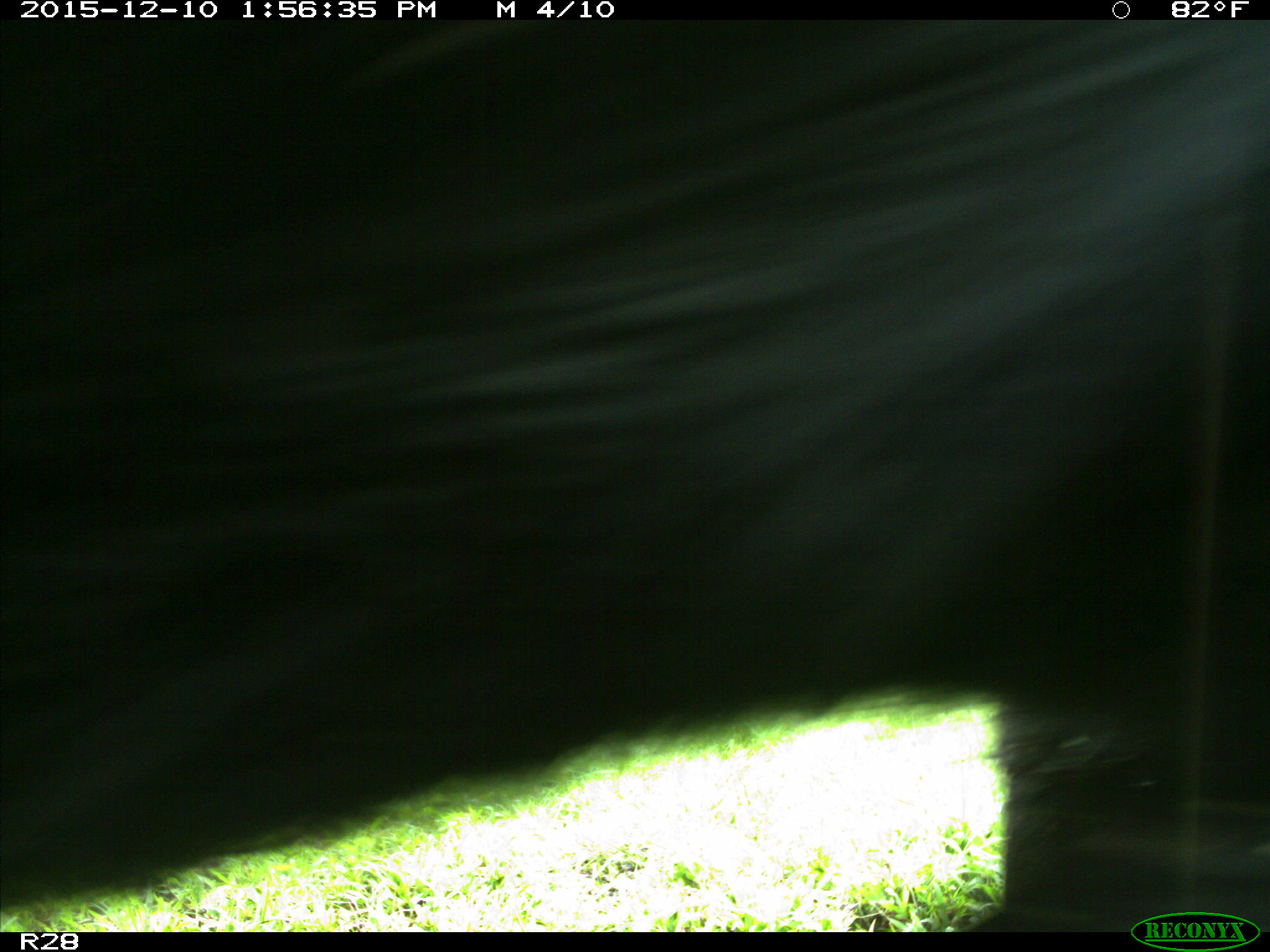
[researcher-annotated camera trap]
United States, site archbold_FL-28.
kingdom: Animalia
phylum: Chordata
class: Mammalia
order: Artiodactyla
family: Bovidae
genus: Bos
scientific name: Bos taurus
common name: domestic cow